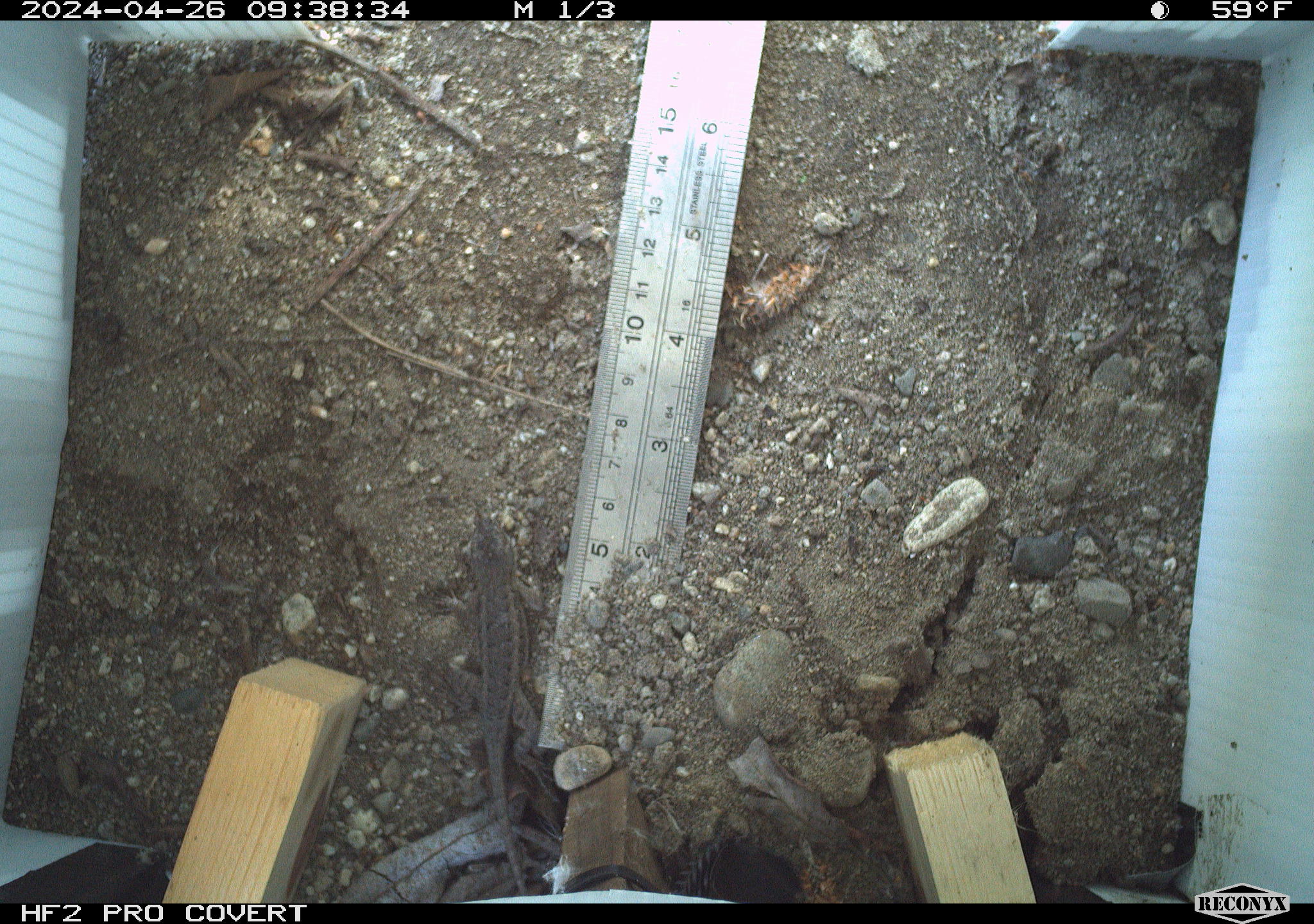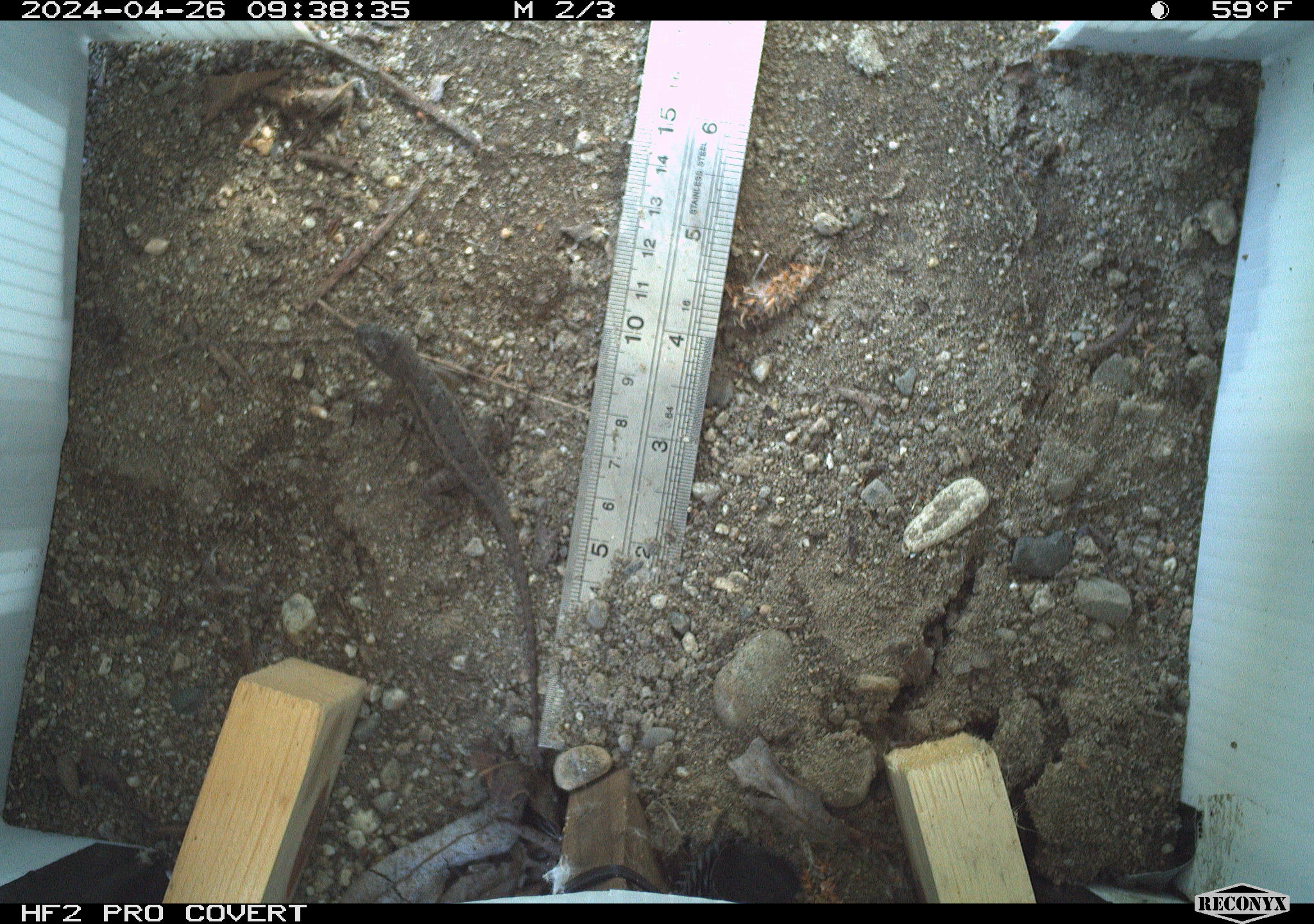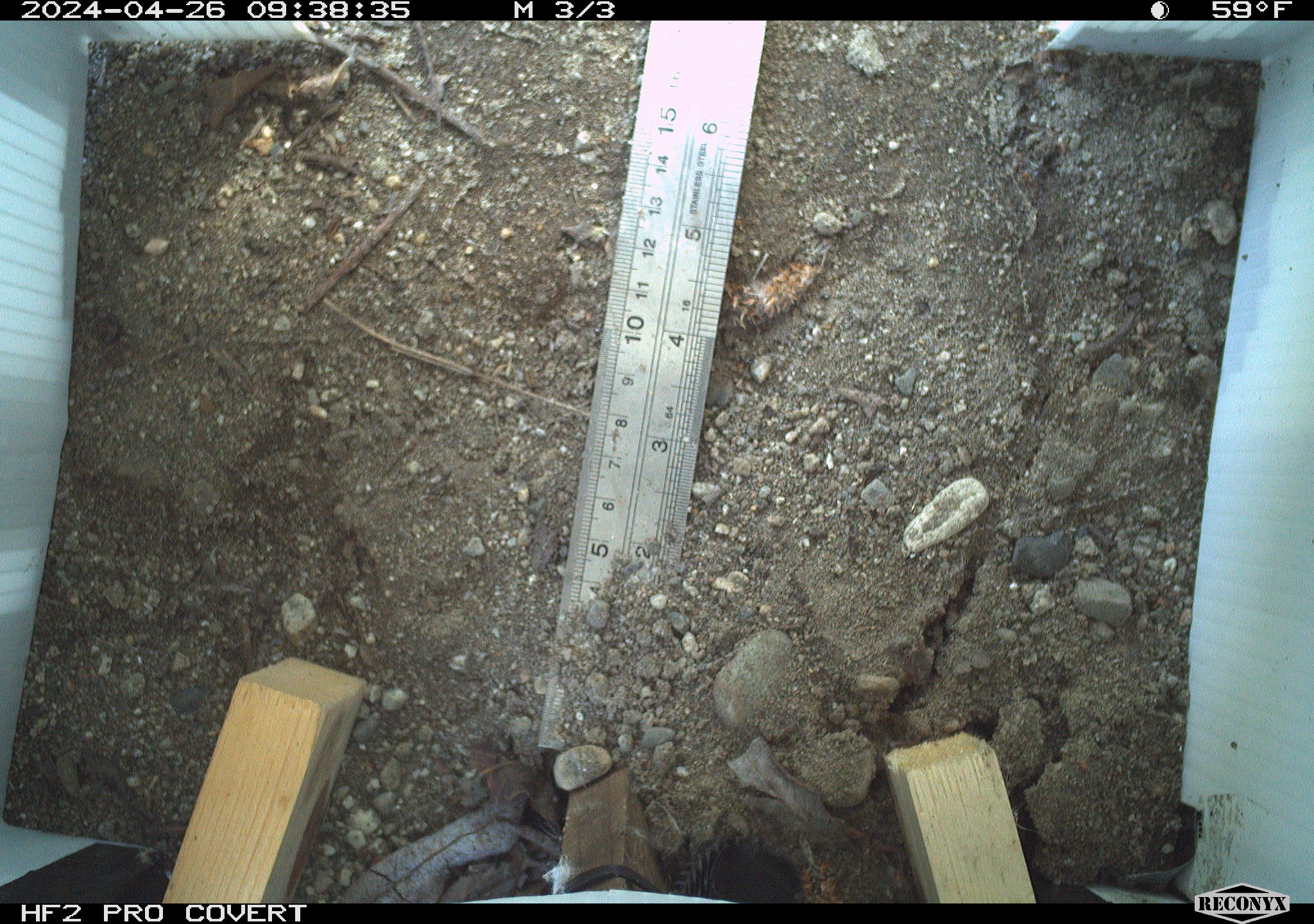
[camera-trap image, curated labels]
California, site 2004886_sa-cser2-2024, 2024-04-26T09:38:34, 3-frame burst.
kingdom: Animalia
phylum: Chordata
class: Reptilia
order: Squamata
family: Phrynosomatidae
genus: Sceloporus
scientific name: Sceloporus occidentalis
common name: western fence lizard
Western fence lizard (Sceloporus occidentalis).